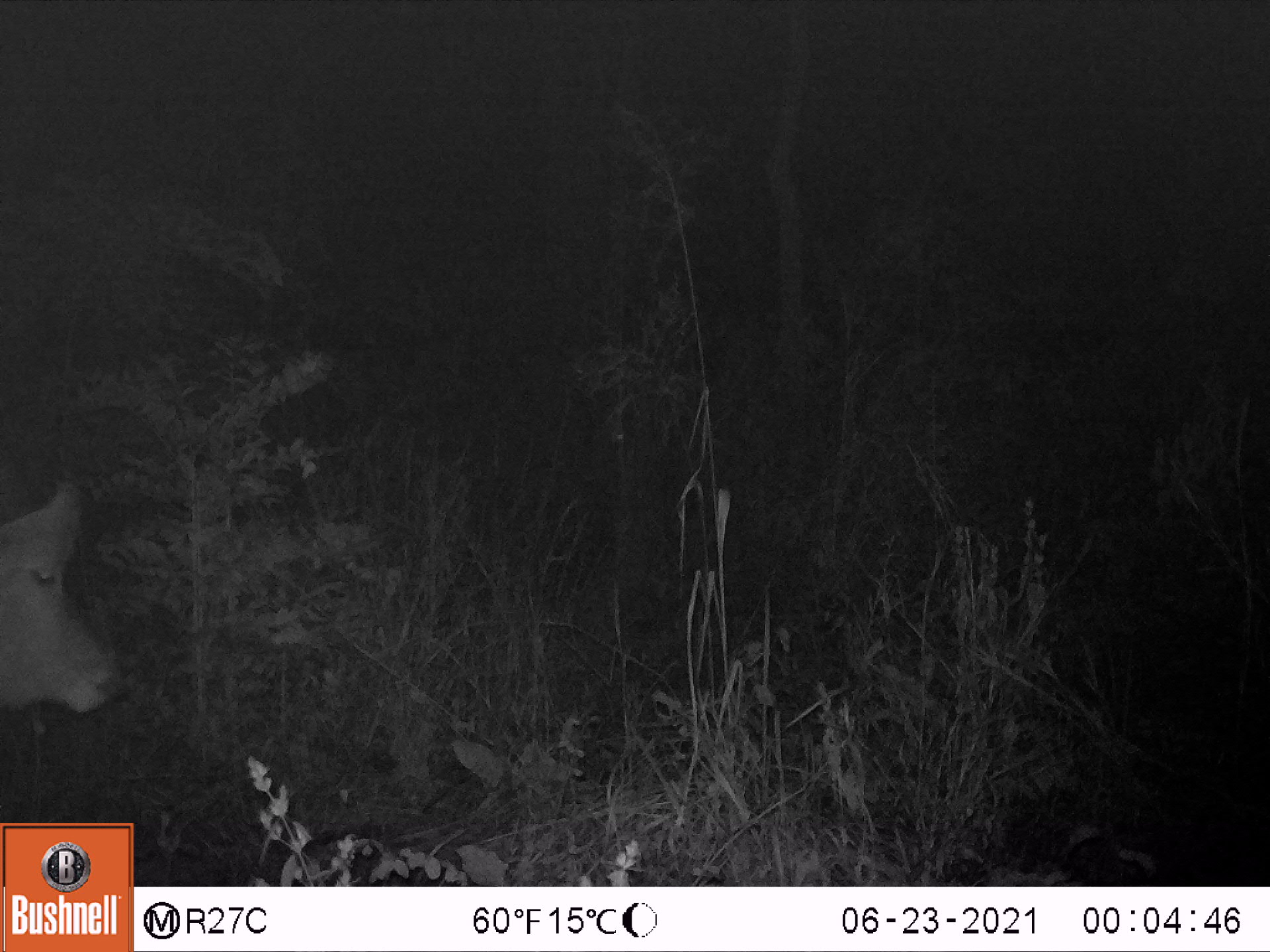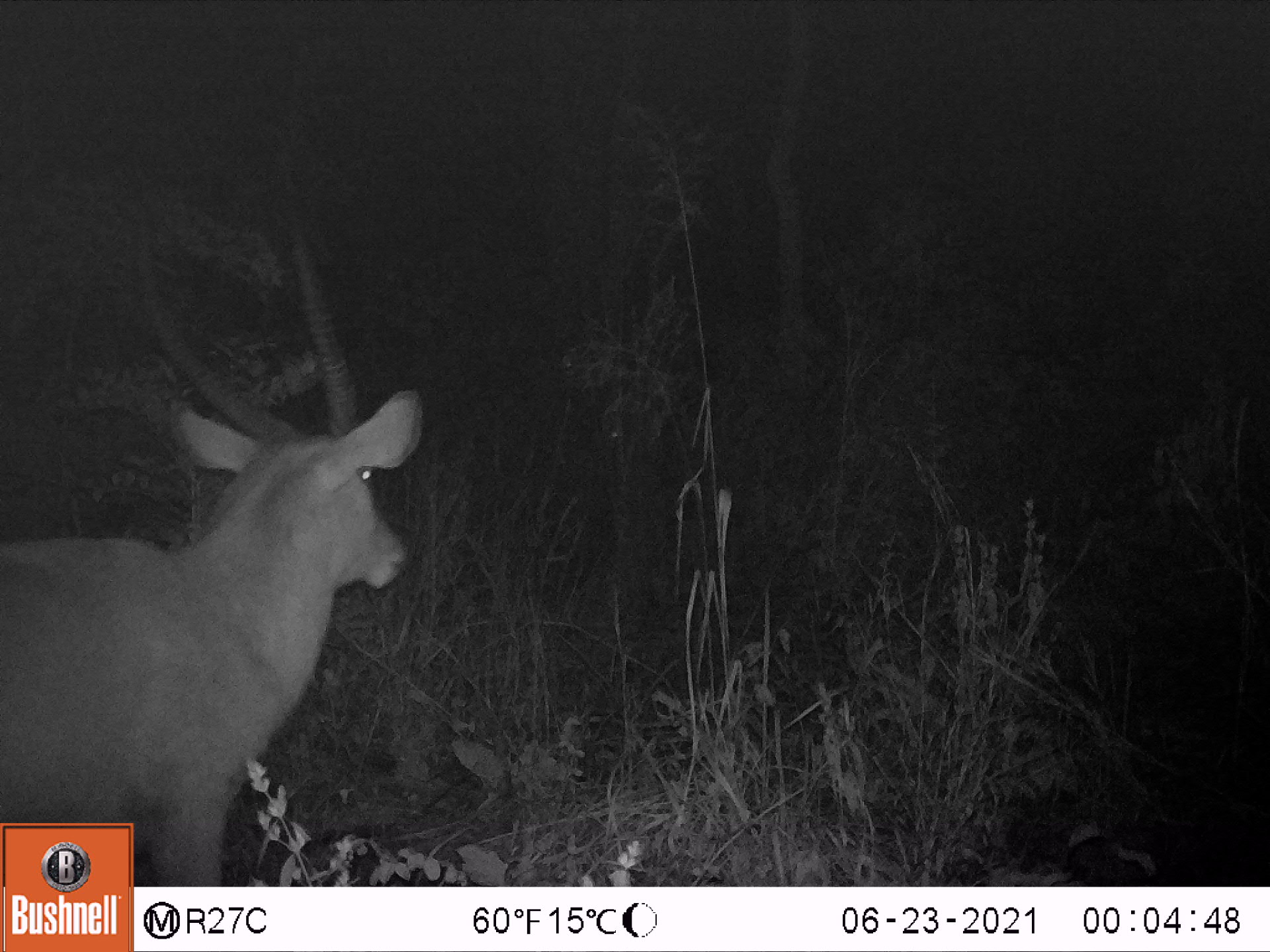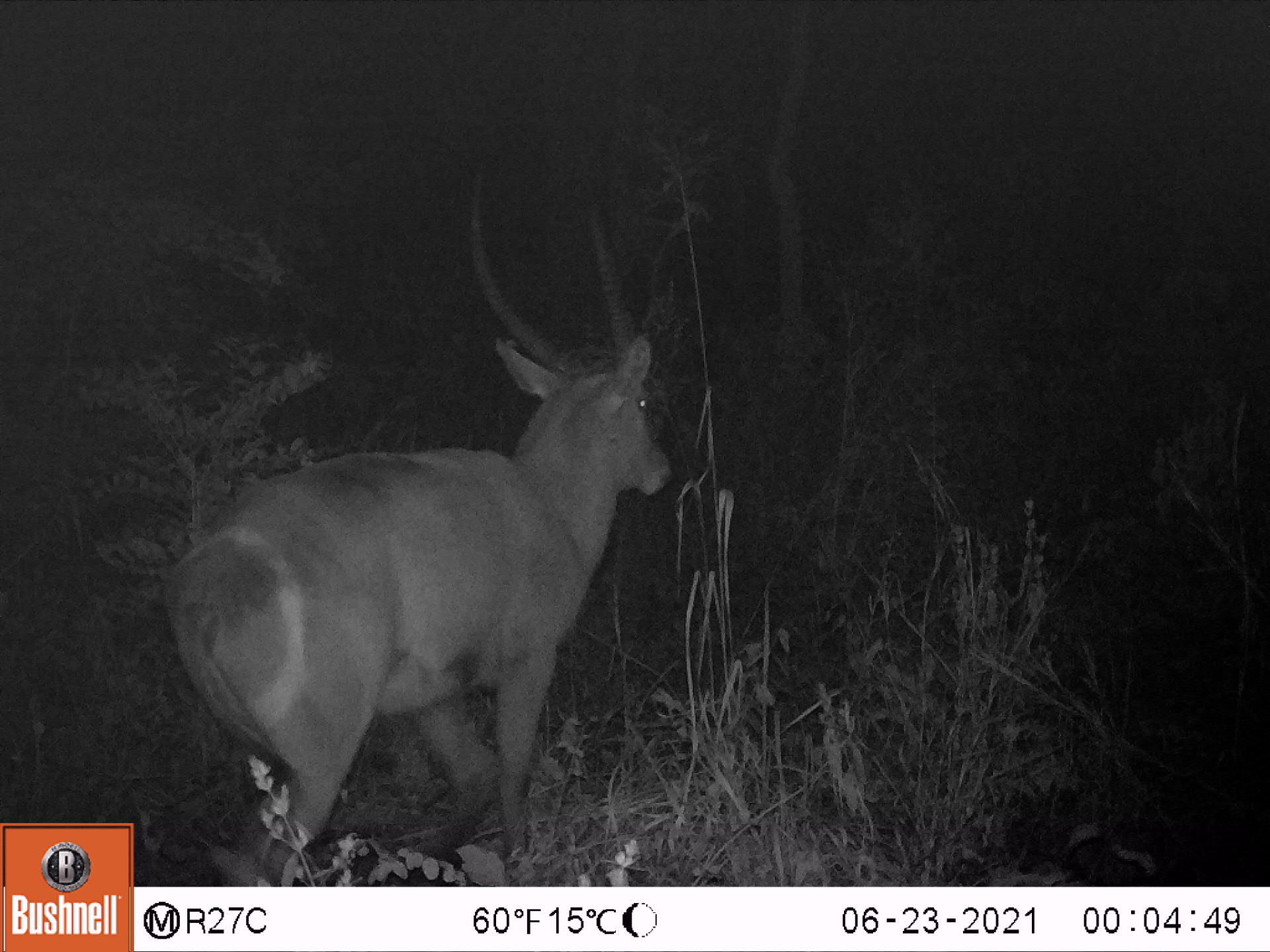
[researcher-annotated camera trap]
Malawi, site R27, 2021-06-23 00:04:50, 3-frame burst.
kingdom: Animalia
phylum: Chordata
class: Mammalia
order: Artiodactyla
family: Bovidae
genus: Kobus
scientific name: Kobus ellipsiprymnus ellipsiprymnus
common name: common waterbuck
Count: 1.